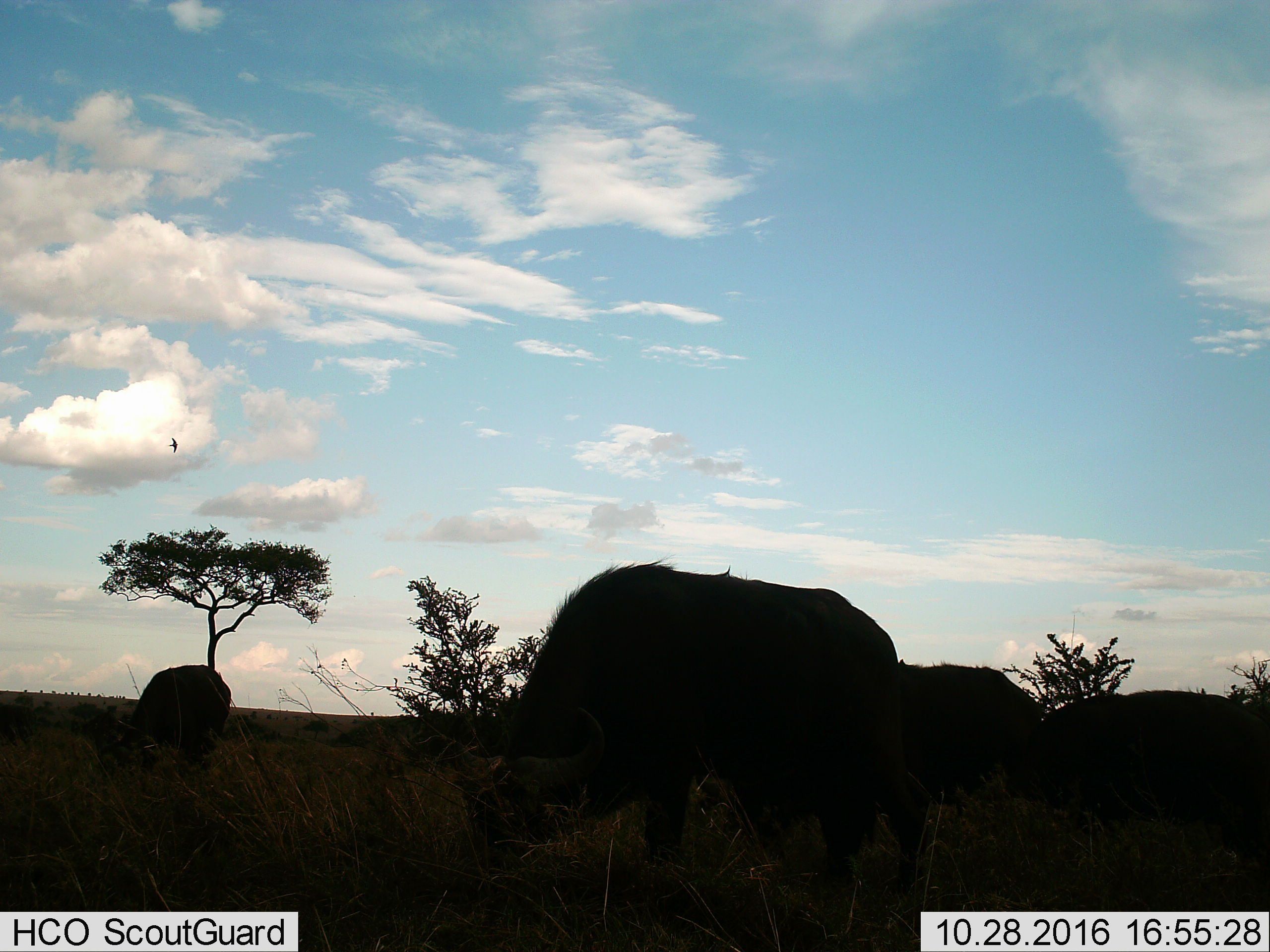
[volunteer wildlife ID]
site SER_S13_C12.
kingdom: Animalia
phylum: Chordata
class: Mammalia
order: Artiodactyla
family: Bovidae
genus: Syncerus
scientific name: Syncerus caffer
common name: african buffalo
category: buffalo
Buffalo (african buffalo) (Syncerus caffer), count 4. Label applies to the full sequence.